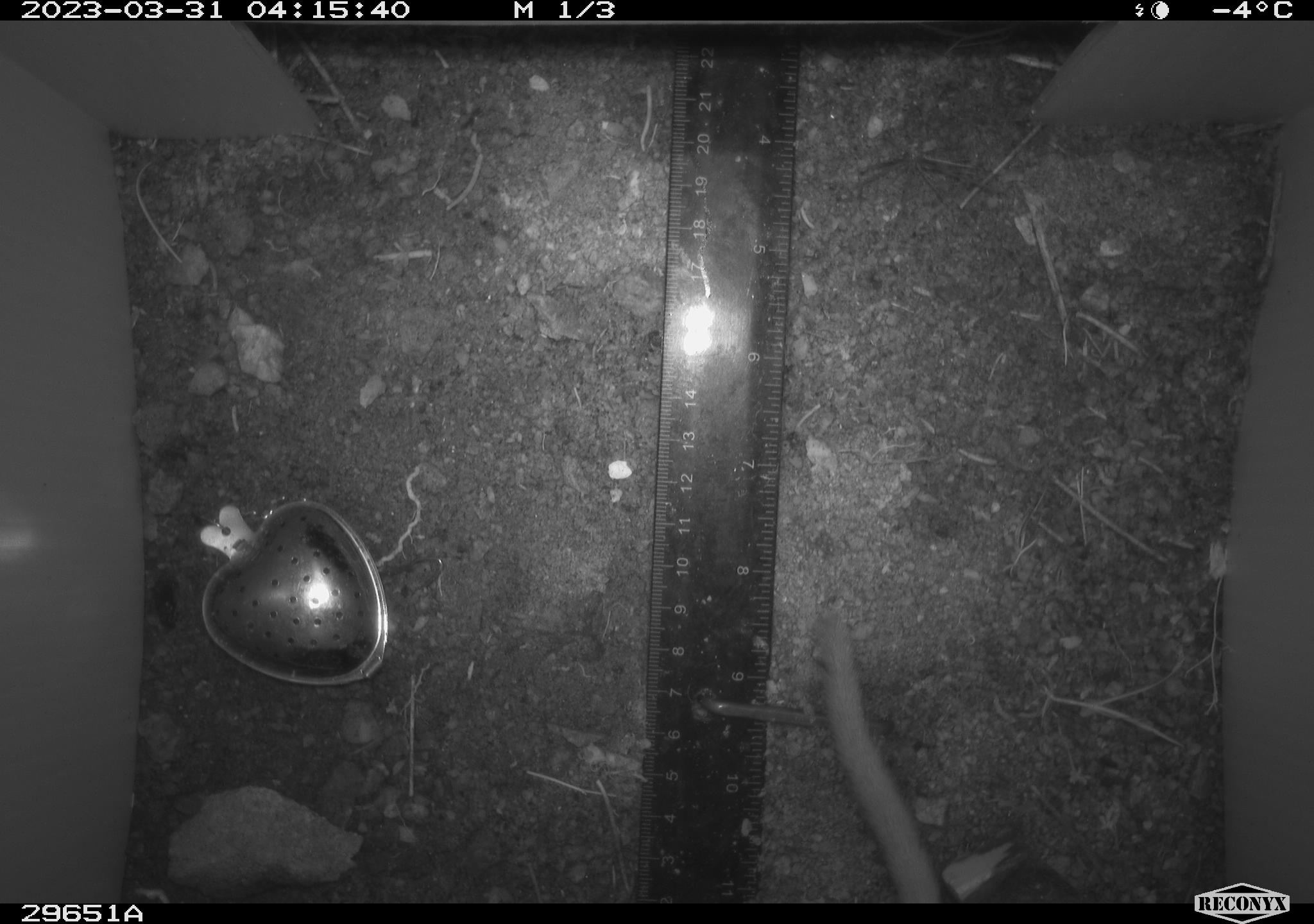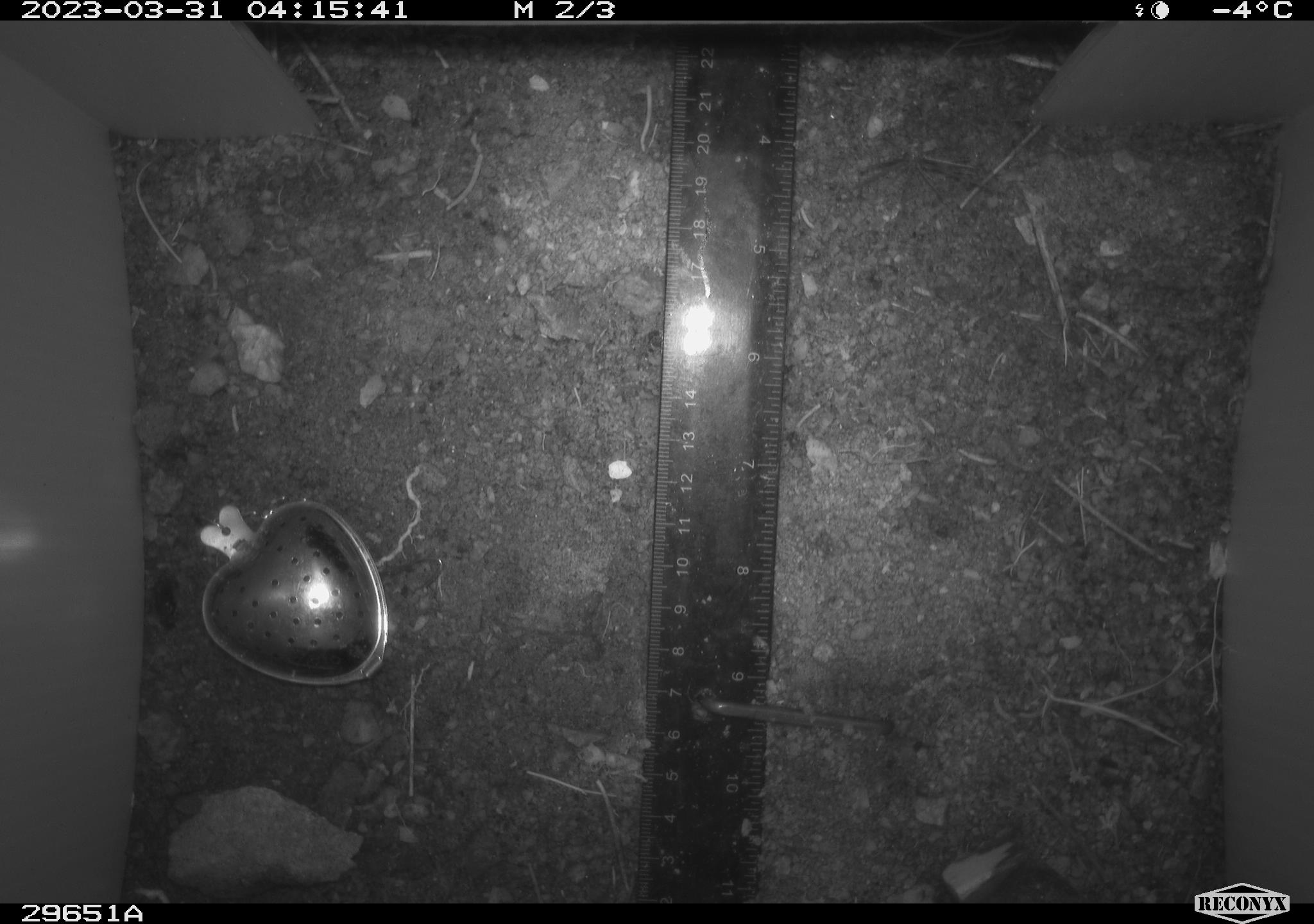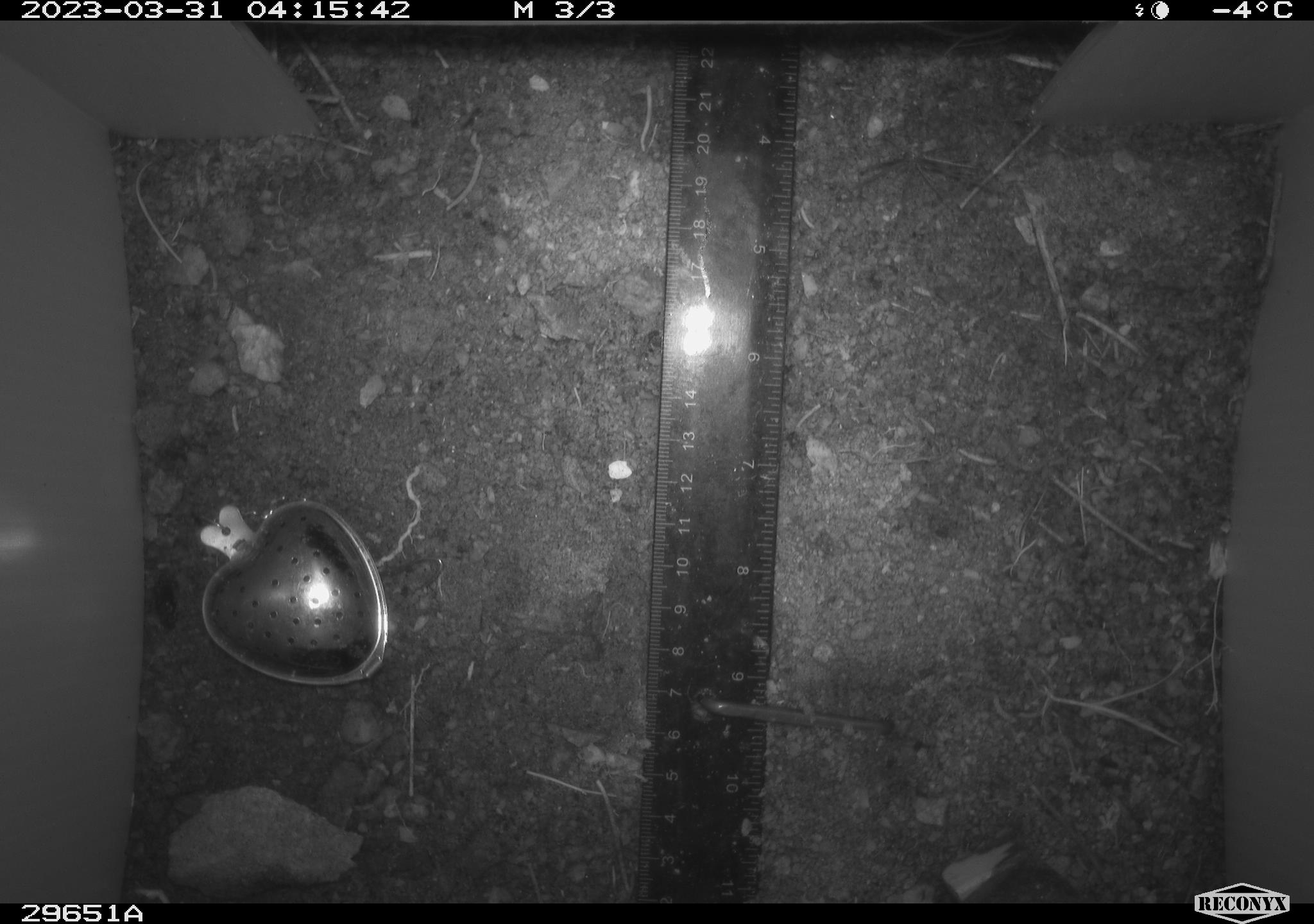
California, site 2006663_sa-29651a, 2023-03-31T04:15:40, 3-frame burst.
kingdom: Animalia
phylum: Chordata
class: Mammalia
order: Rodentia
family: Cricetidae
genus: Peromyscus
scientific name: Peromyscus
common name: deer mice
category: peromyscus species